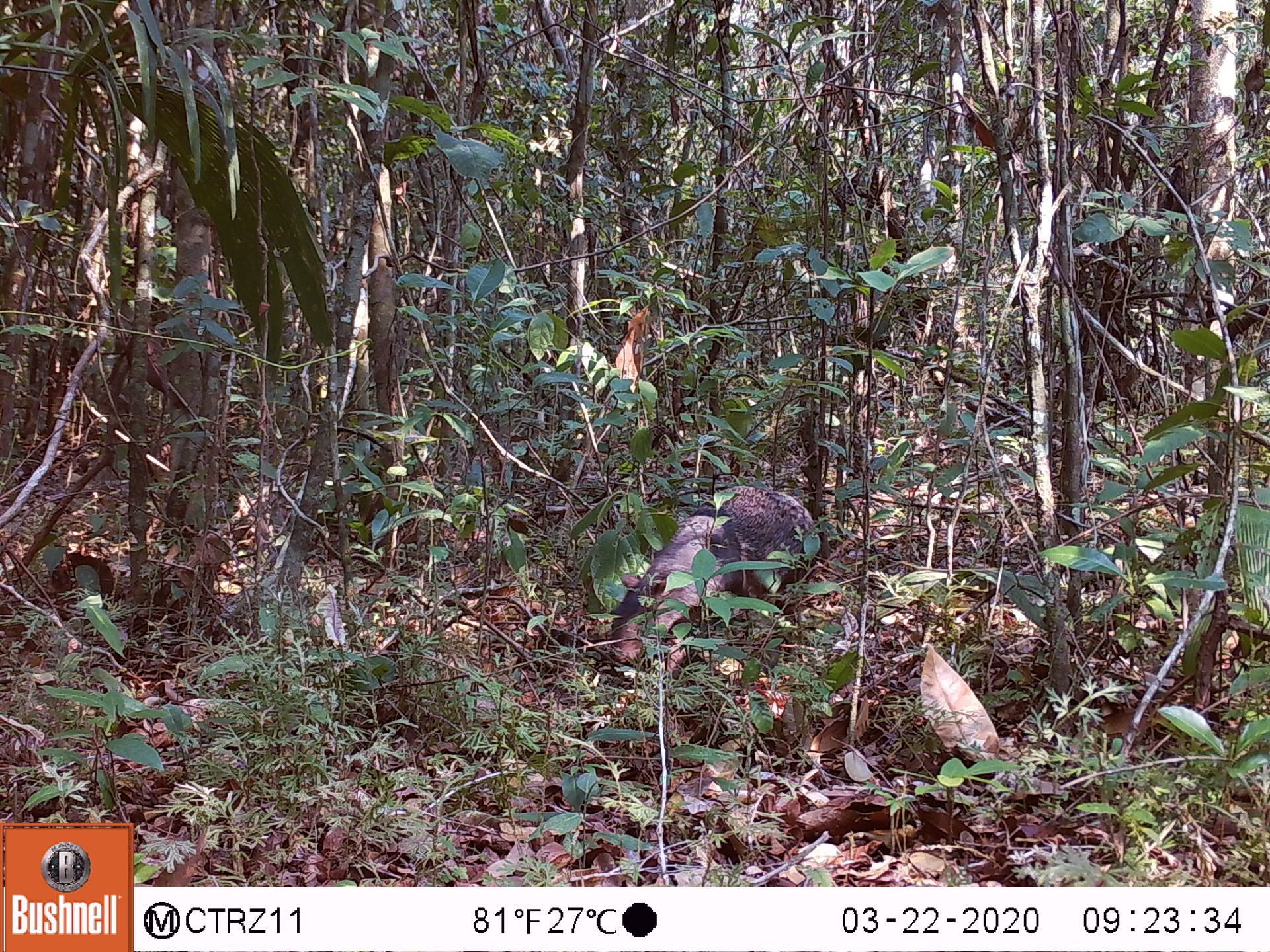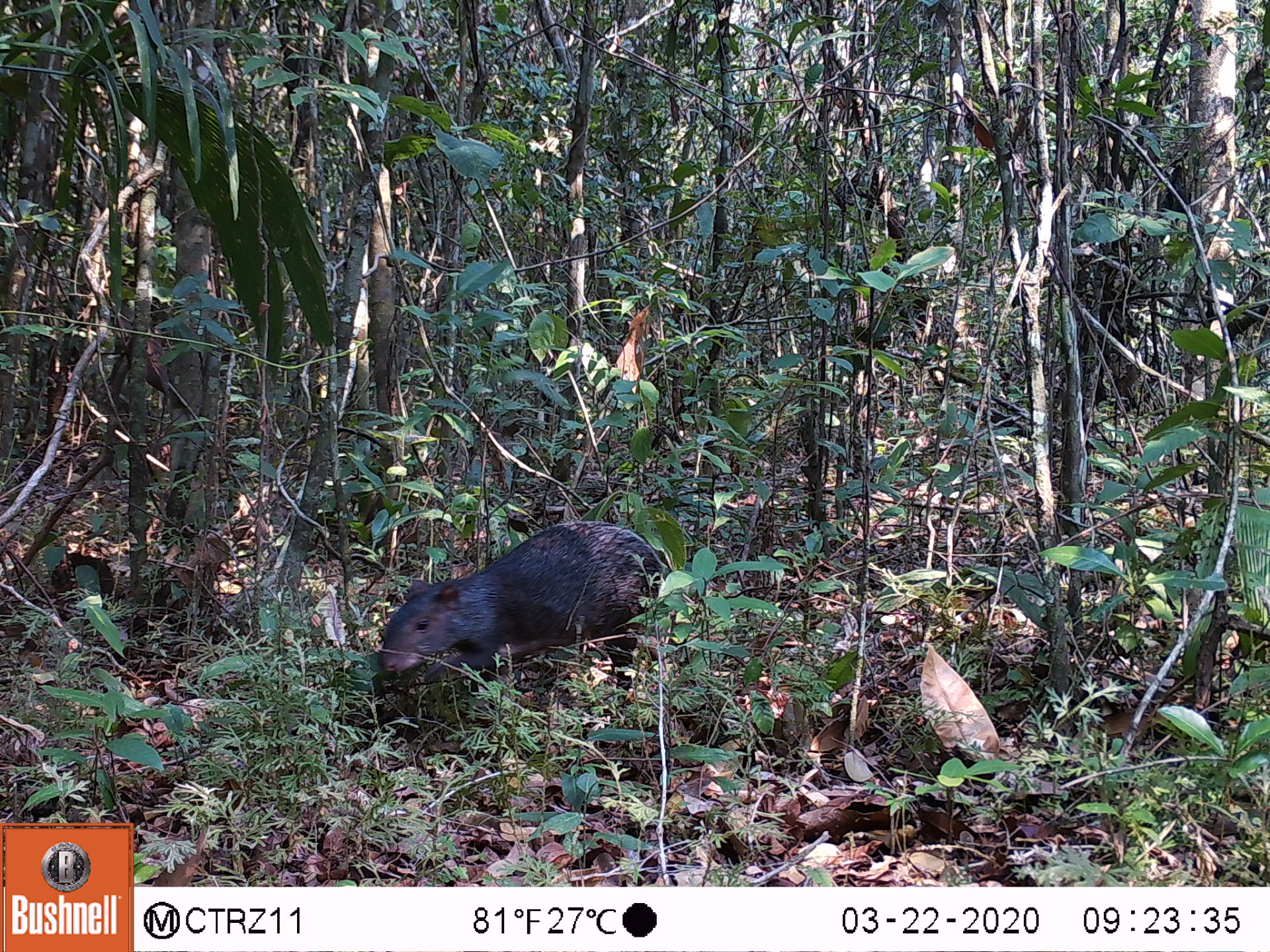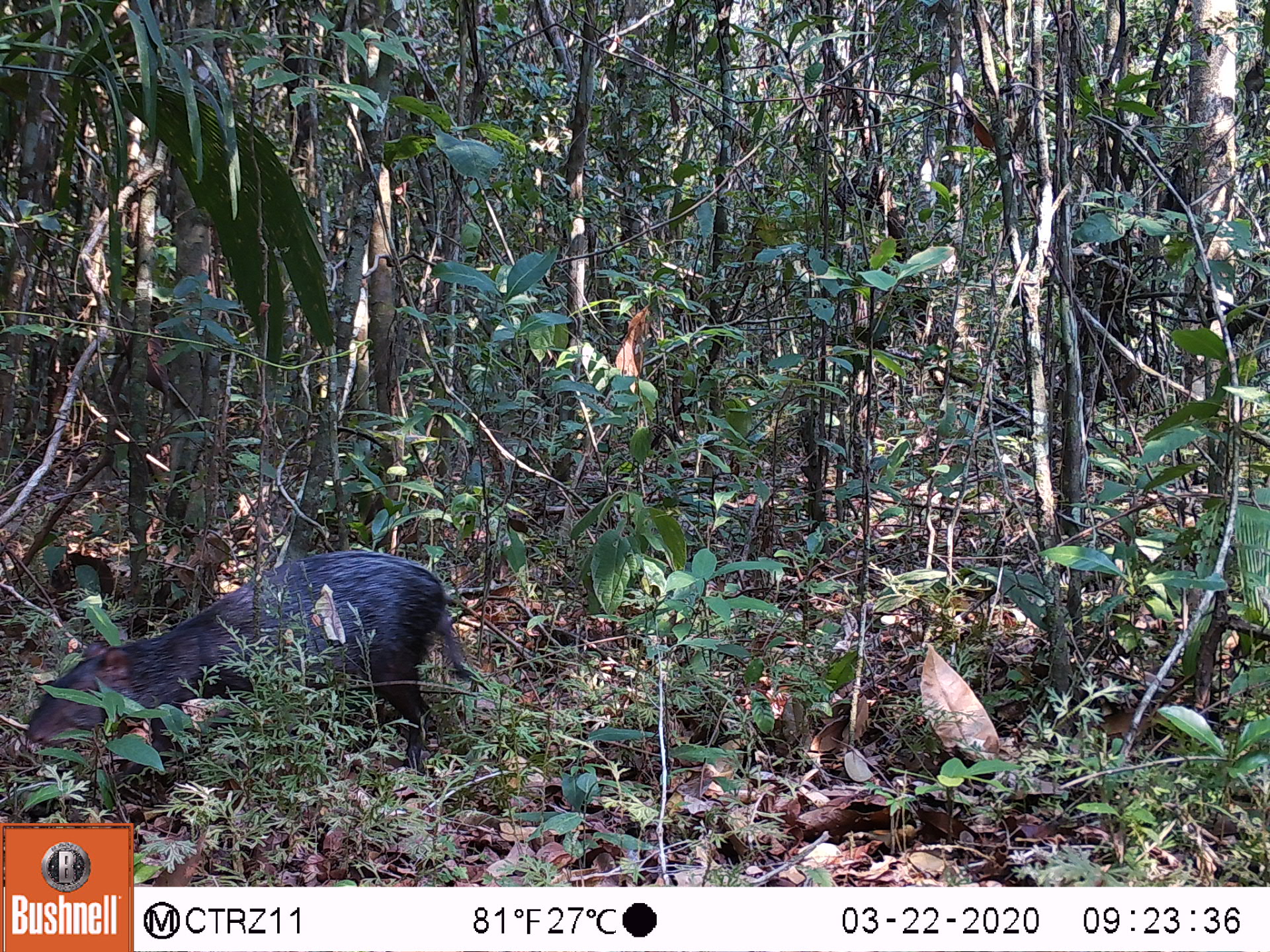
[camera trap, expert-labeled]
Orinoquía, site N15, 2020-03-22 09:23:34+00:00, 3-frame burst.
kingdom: Animalia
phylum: Chordata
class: Mammalia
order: Rodentia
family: Dasyproctidae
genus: Dasyprocta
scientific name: Dasyprocta fuliginosa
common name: black agouti